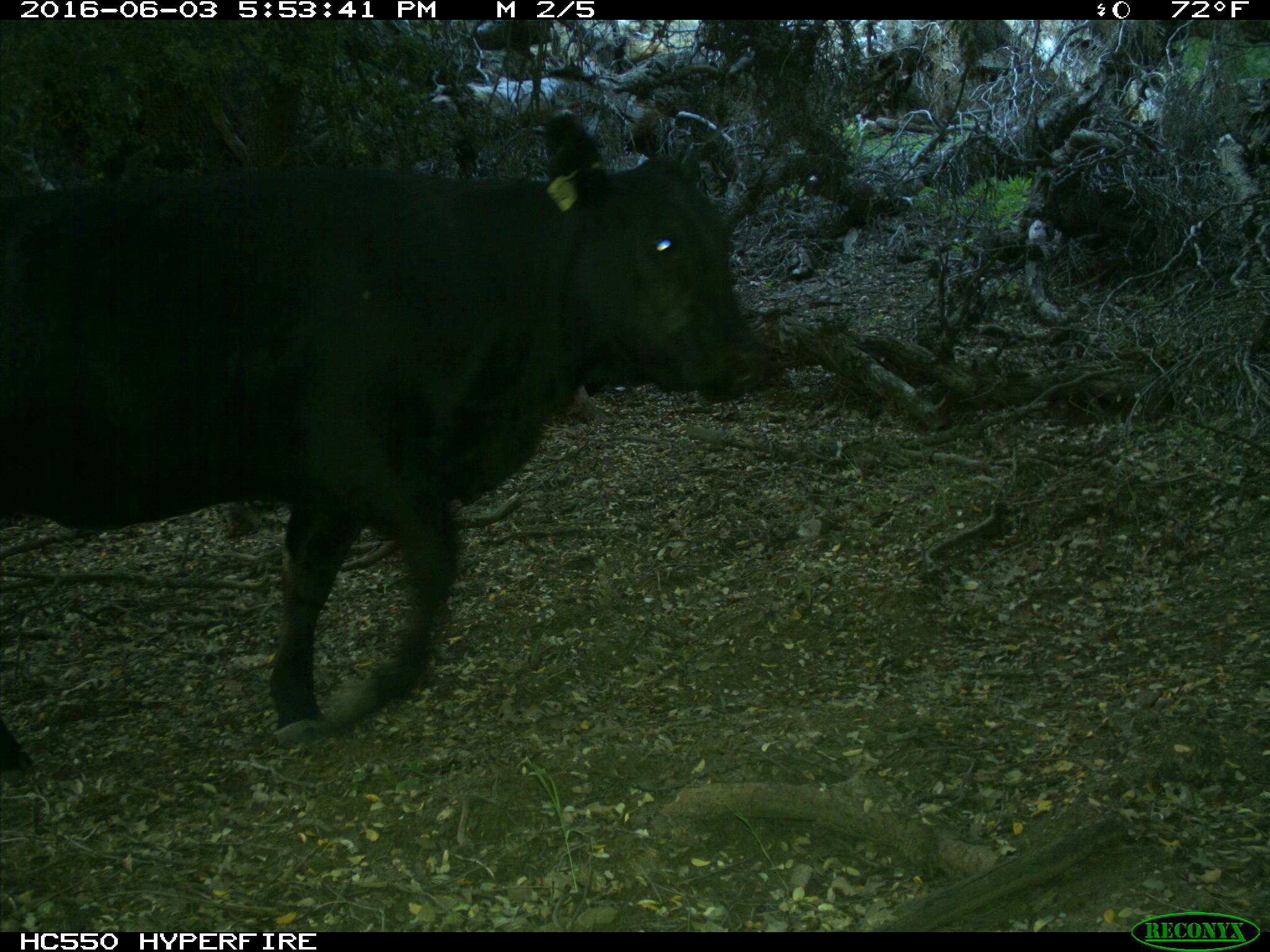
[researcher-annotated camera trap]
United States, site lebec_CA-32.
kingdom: Animalia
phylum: Chordata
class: Mammalia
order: Artiodactyla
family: Bovidae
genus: Bos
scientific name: Bos taurus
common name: domestic cow